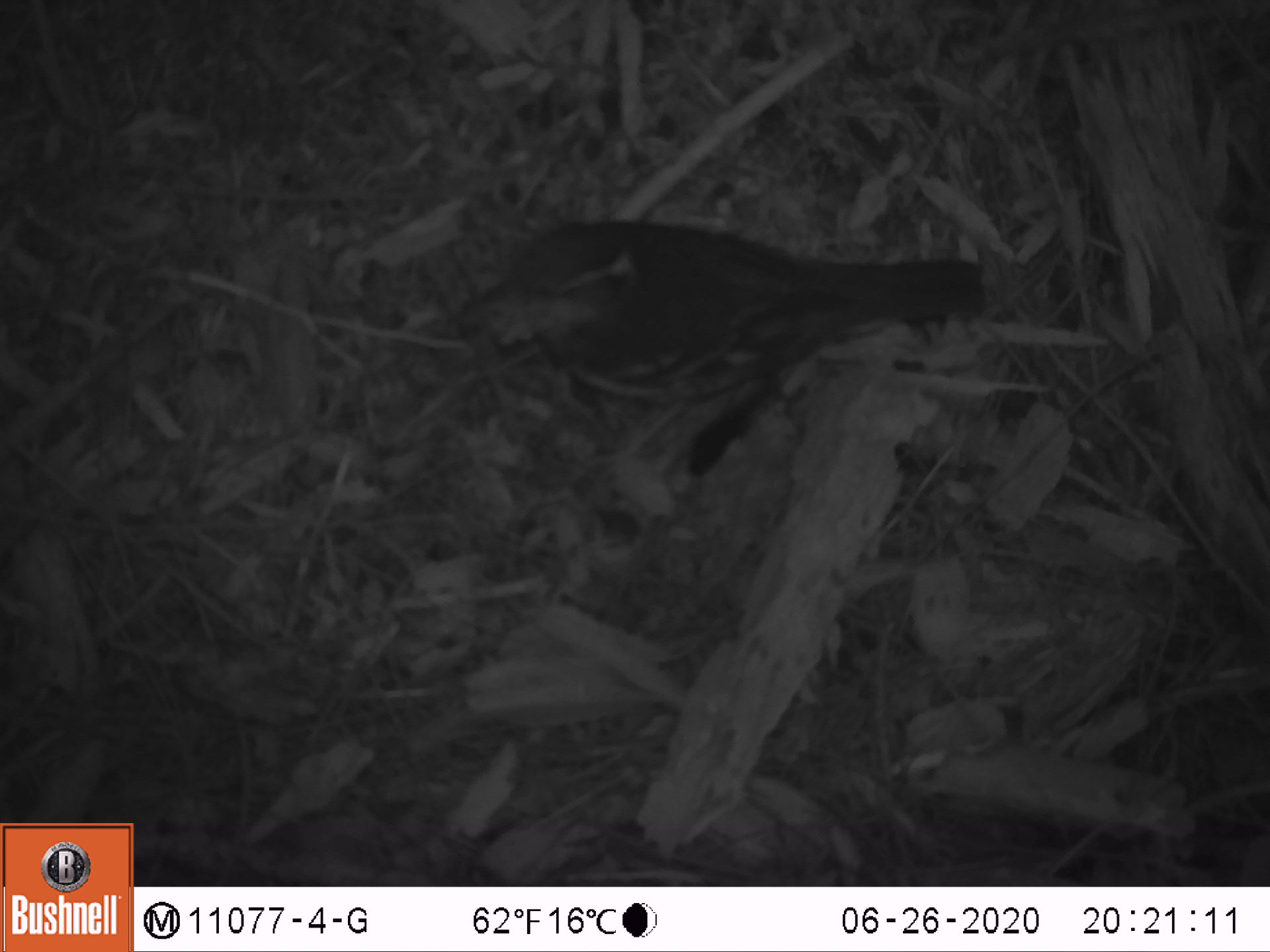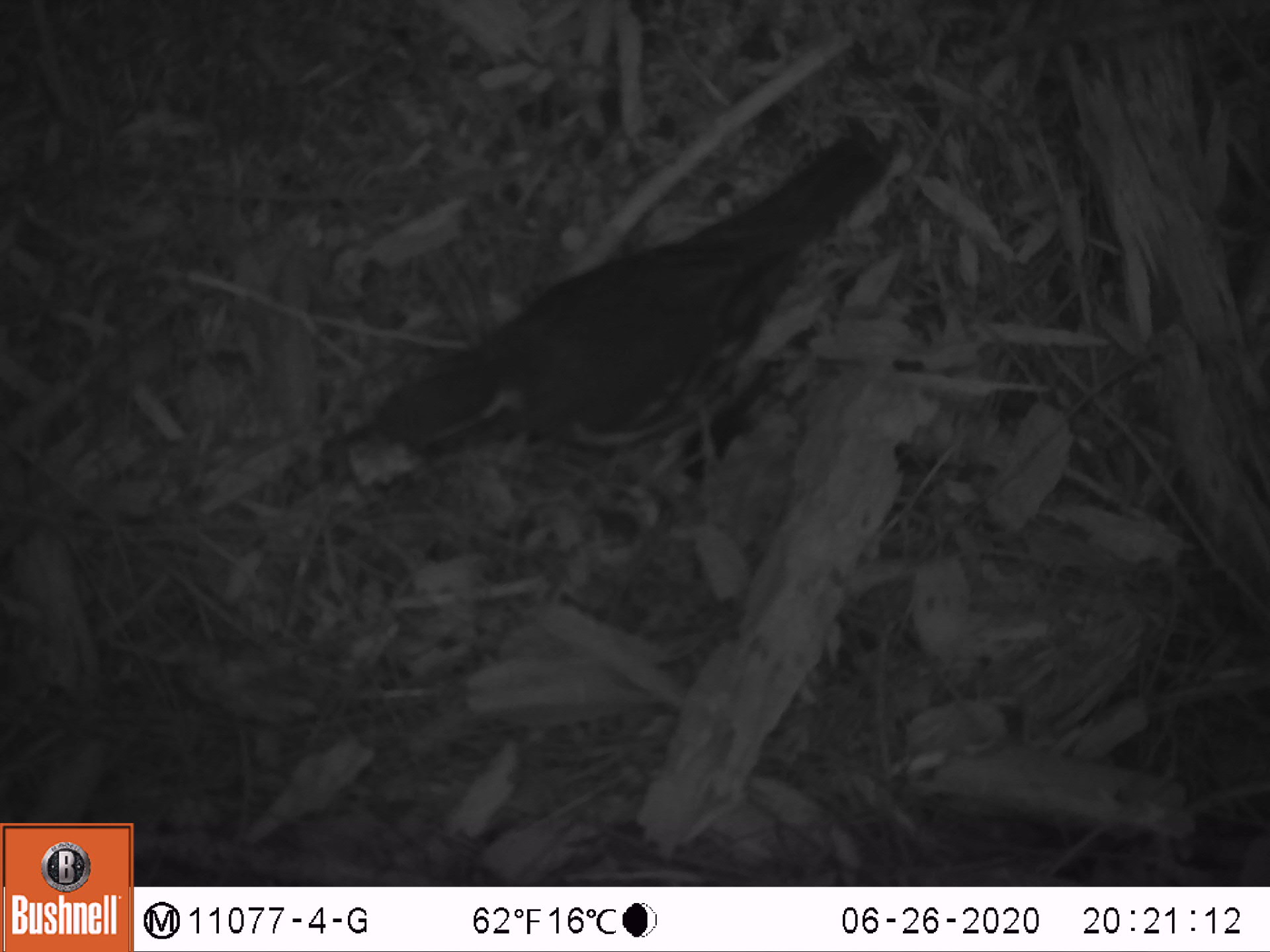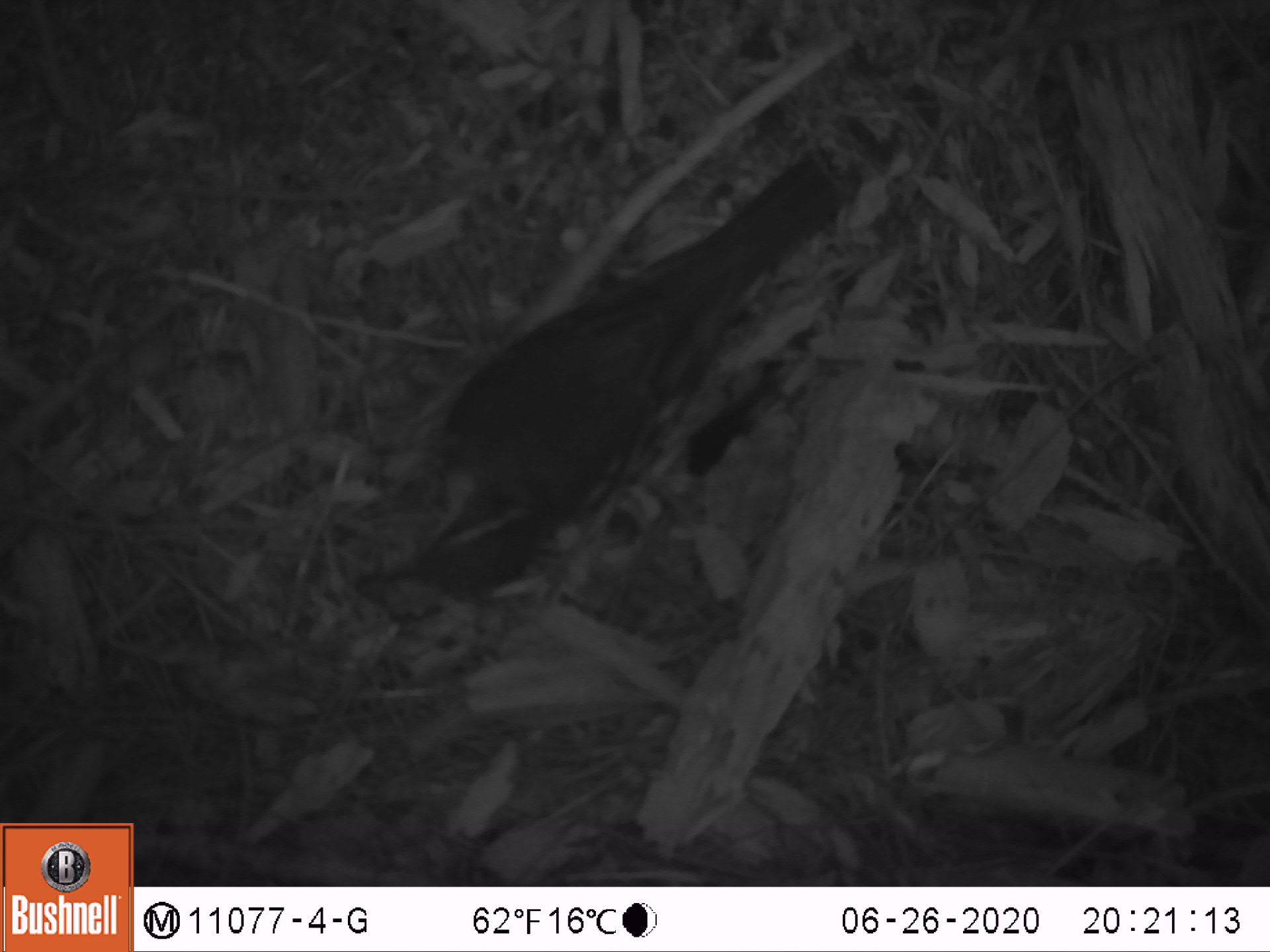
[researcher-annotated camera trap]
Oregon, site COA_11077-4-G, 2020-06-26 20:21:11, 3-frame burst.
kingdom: Animalia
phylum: Chordata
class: Aves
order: Passeriformes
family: Turdidae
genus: Ixoreus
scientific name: Ixoreus naevius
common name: varied thrush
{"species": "varied thrush (Ixoreus naevius)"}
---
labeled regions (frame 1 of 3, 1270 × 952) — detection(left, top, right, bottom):
varied thrush: detection(469, 218, 992, 422)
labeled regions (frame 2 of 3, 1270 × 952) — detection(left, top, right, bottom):
varied thrush: detection(365, 135, 902, 485)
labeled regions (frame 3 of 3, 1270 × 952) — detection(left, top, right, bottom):
varied thrush: detection(354, 147, 845, 601)